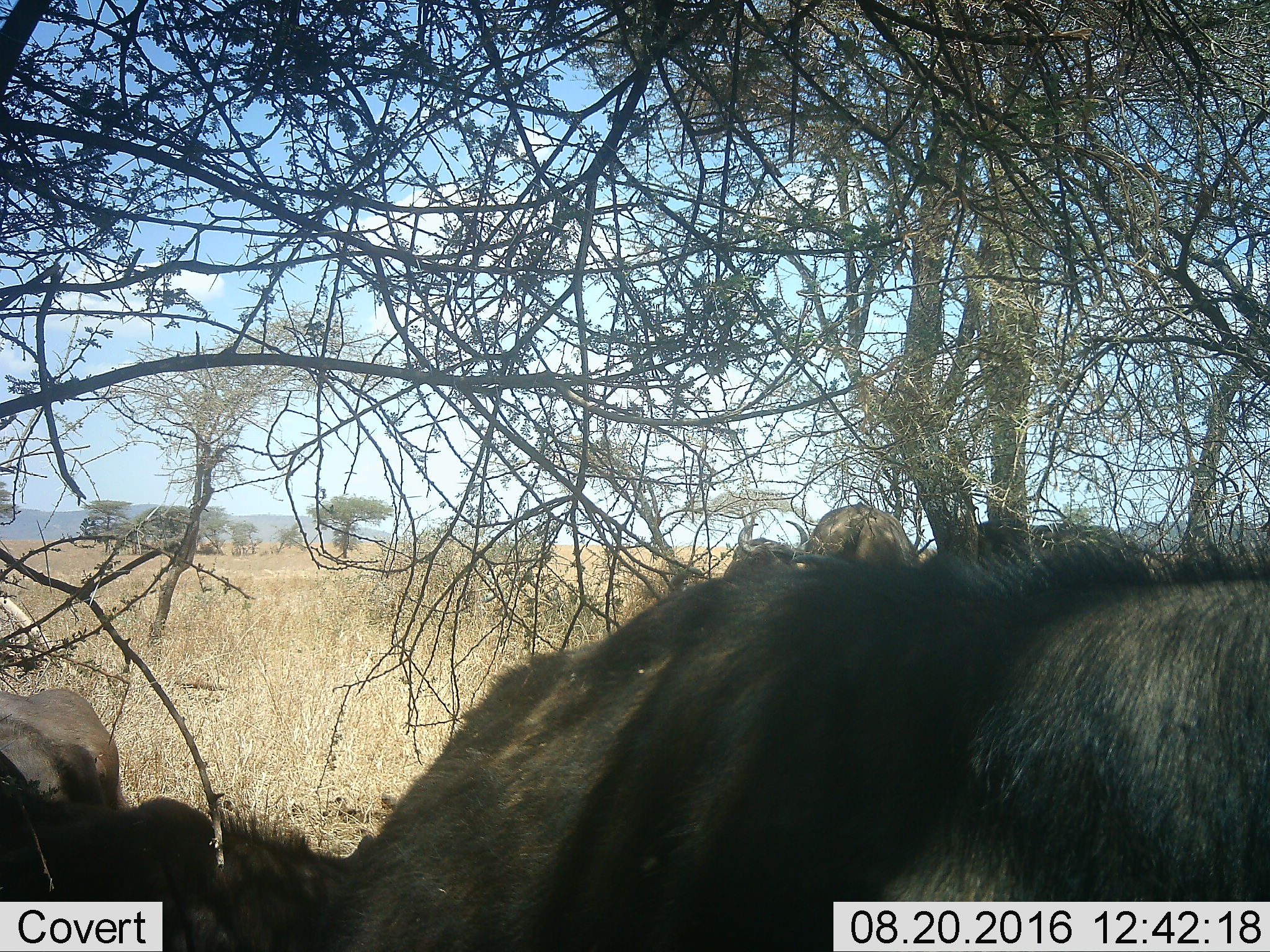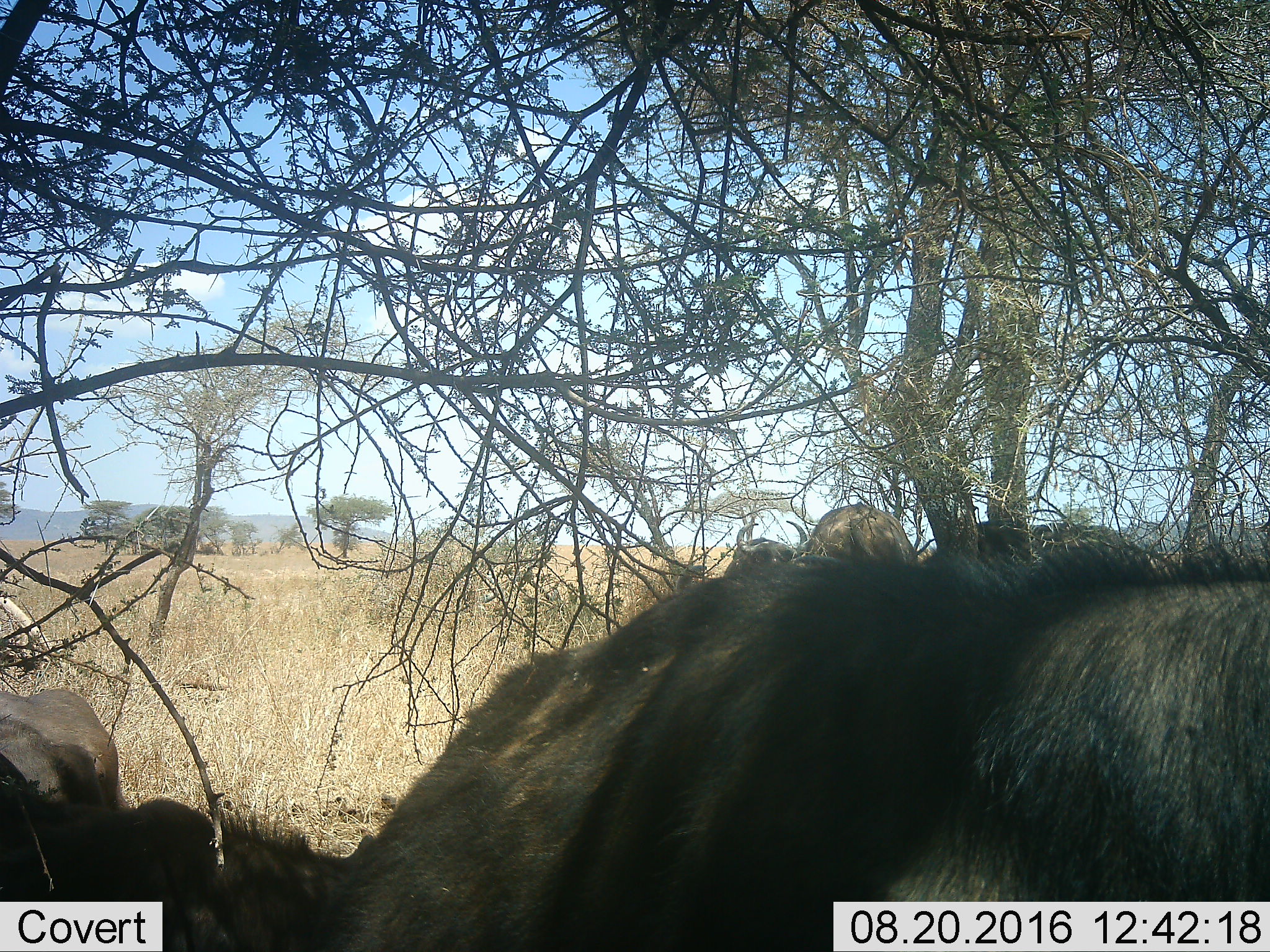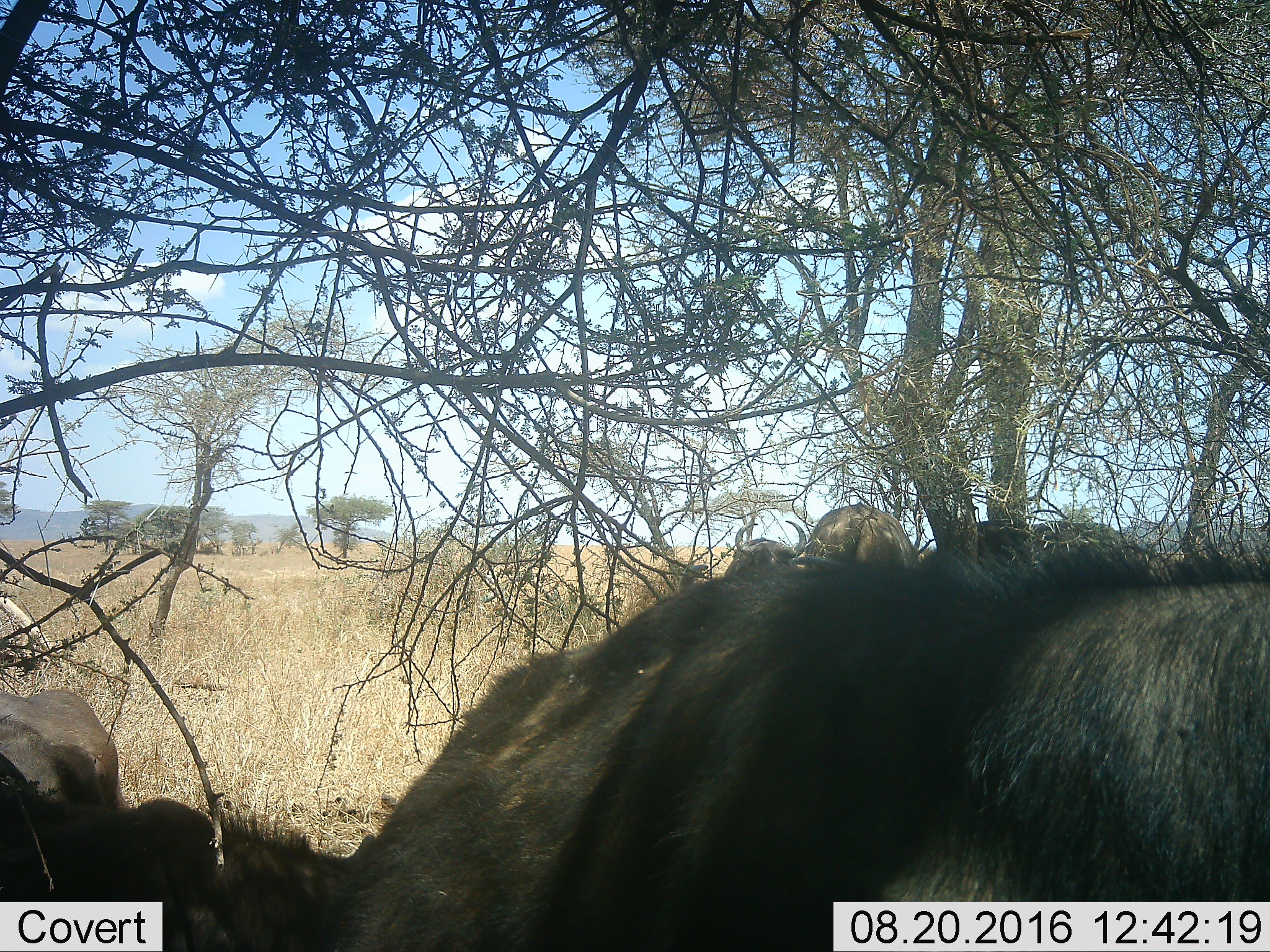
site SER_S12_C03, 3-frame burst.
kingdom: Animalia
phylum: Chordata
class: Mammalia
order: Artiodactyla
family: Bovidae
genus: Syncerus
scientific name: Syncerus caffer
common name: african buffalo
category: buffalo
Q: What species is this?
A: Buffalo (african buffalo) (Syncerus caffer).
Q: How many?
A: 4.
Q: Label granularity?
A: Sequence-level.